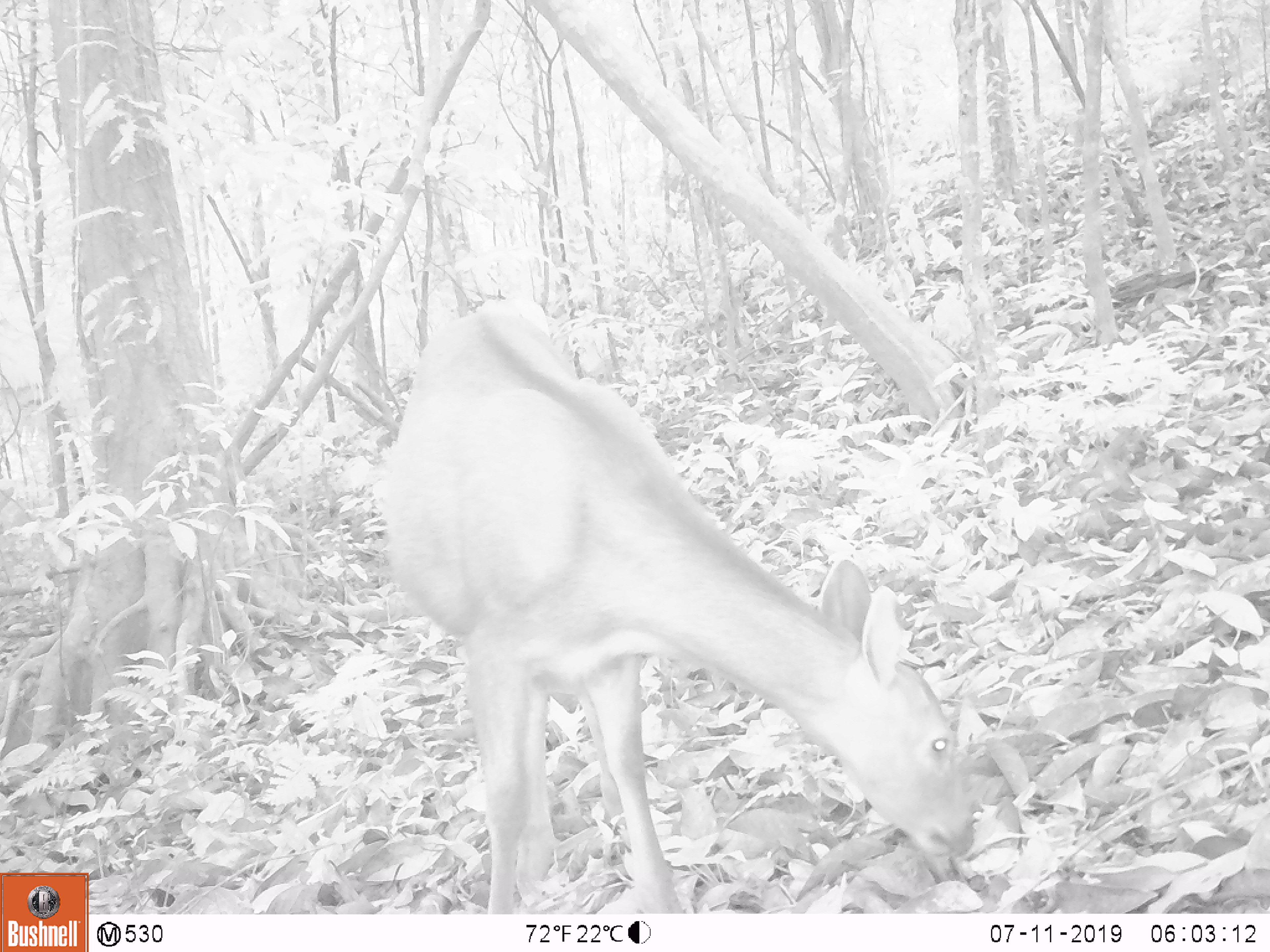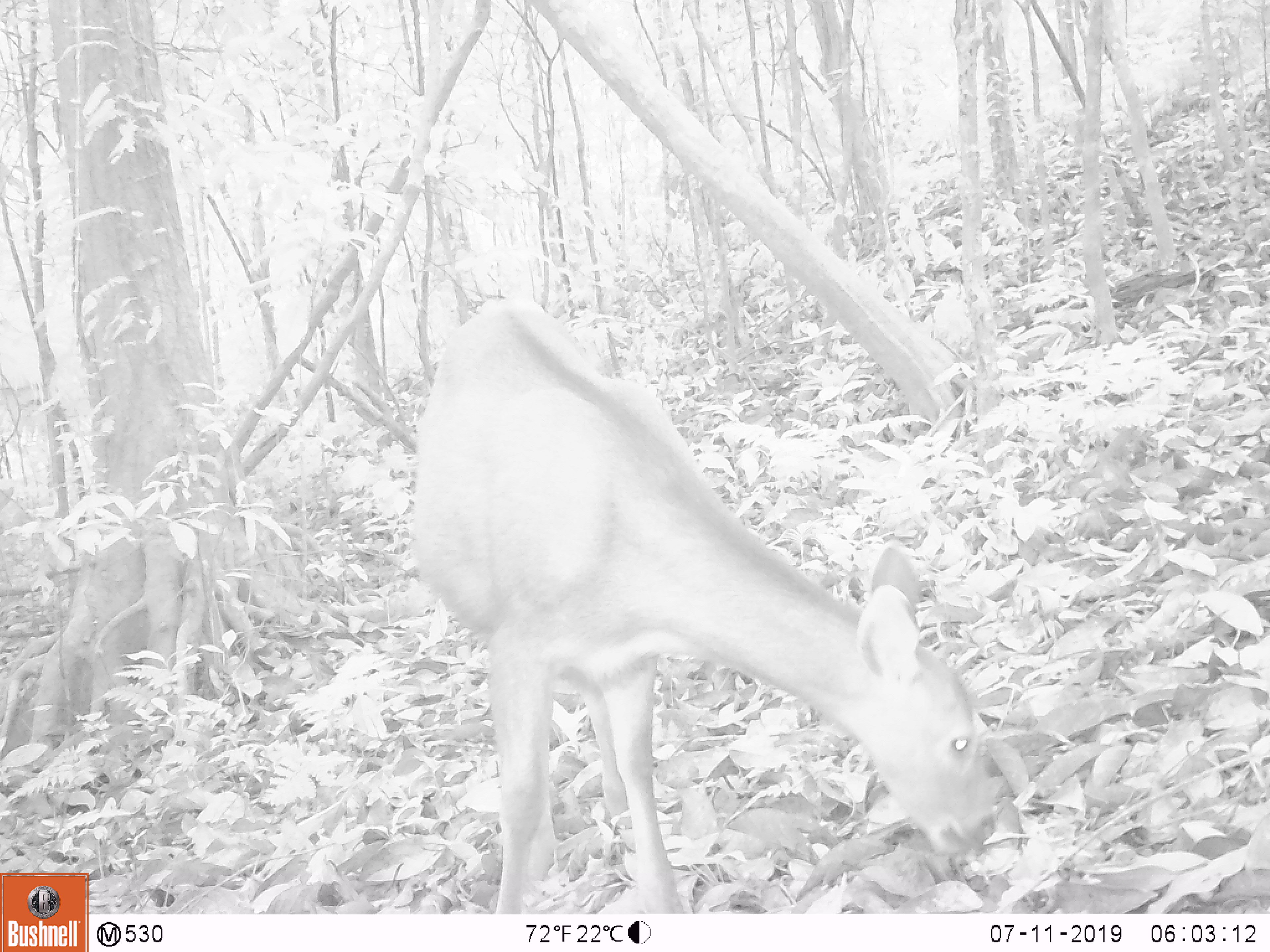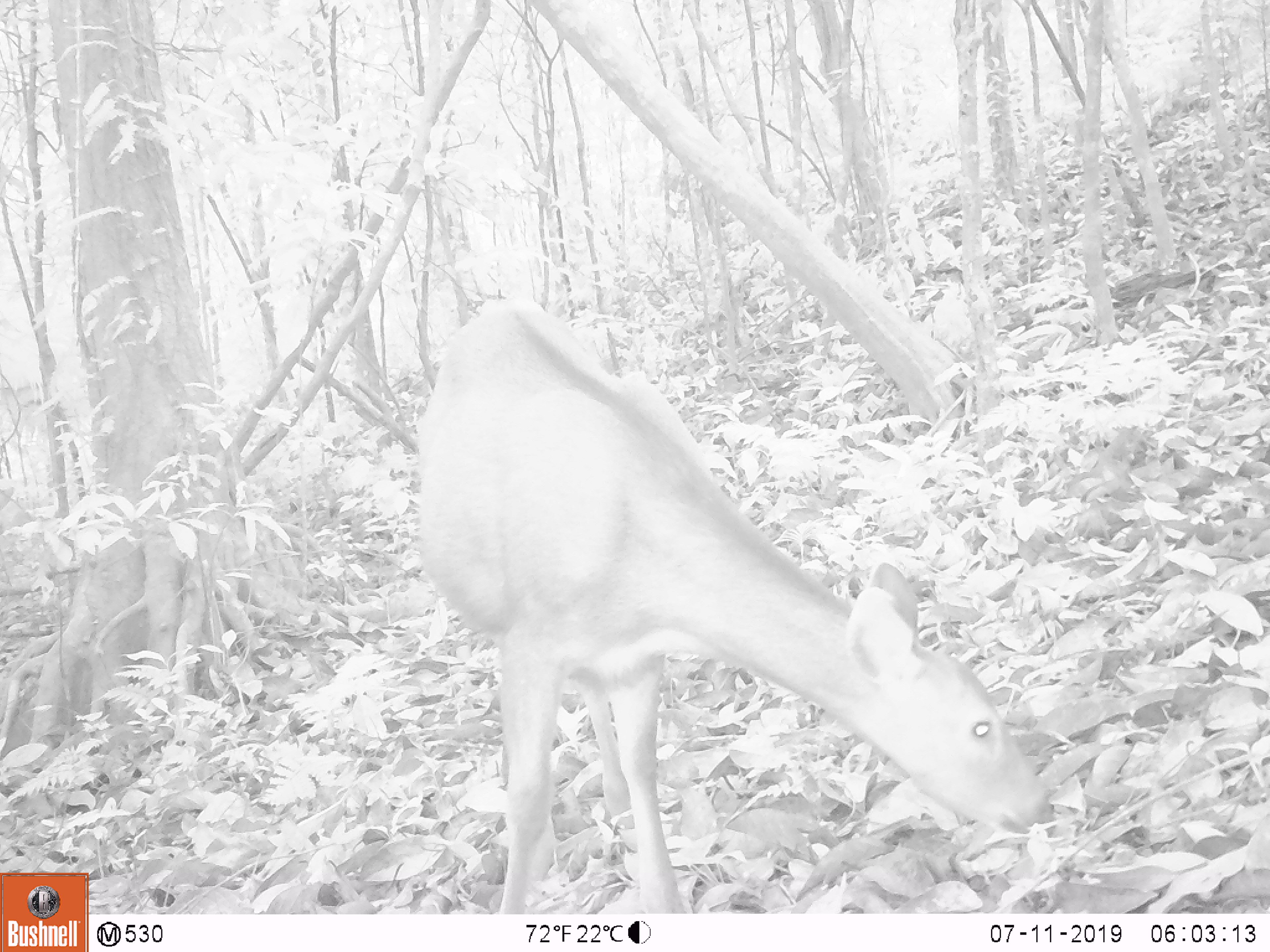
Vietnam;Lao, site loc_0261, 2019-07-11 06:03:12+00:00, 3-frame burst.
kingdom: Animalia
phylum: Chordata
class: Mammalia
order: Artiodactyla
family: Cervidae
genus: Rusa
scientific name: Rusa unicolor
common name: sambar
Sambar (Rusa unicolor). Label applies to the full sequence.